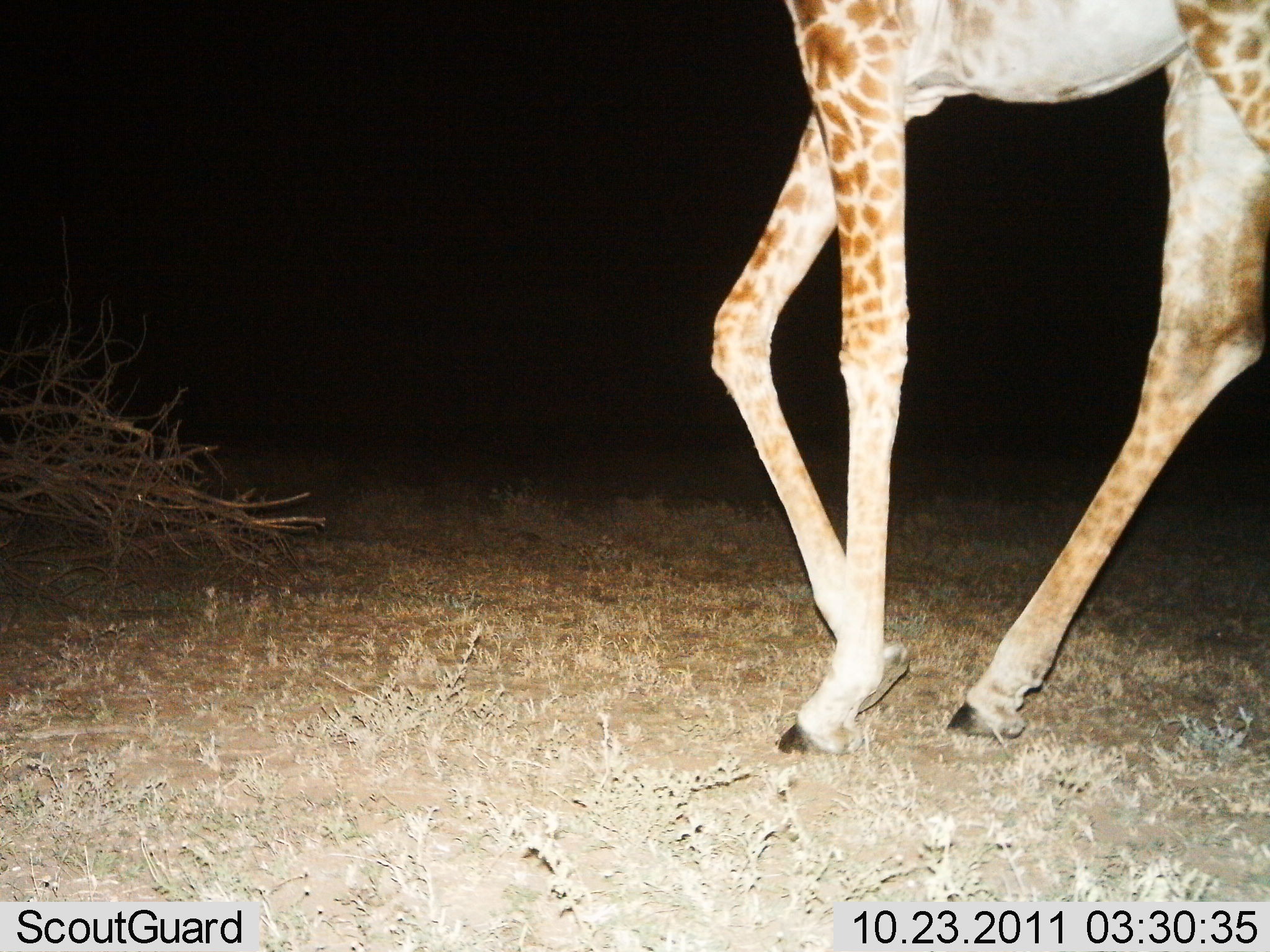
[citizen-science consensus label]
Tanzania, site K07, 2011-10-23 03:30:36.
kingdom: Animalia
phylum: Chordata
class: Mammalia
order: Artiodactyla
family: Giraffidae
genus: Giraffa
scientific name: Giraffa camelopardalis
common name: giraffe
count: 1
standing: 23%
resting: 0%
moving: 85%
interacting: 0%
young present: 0%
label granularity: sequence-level